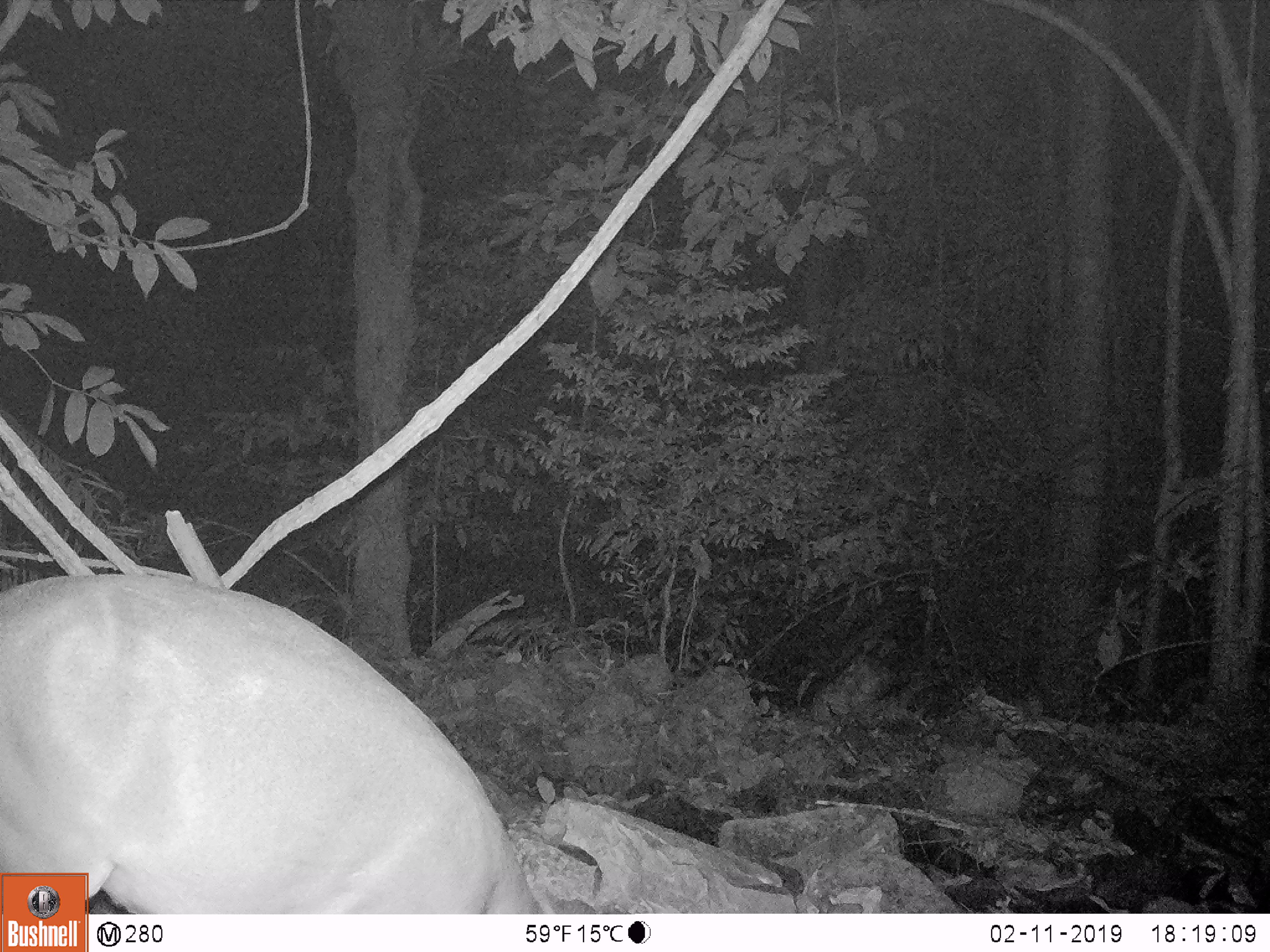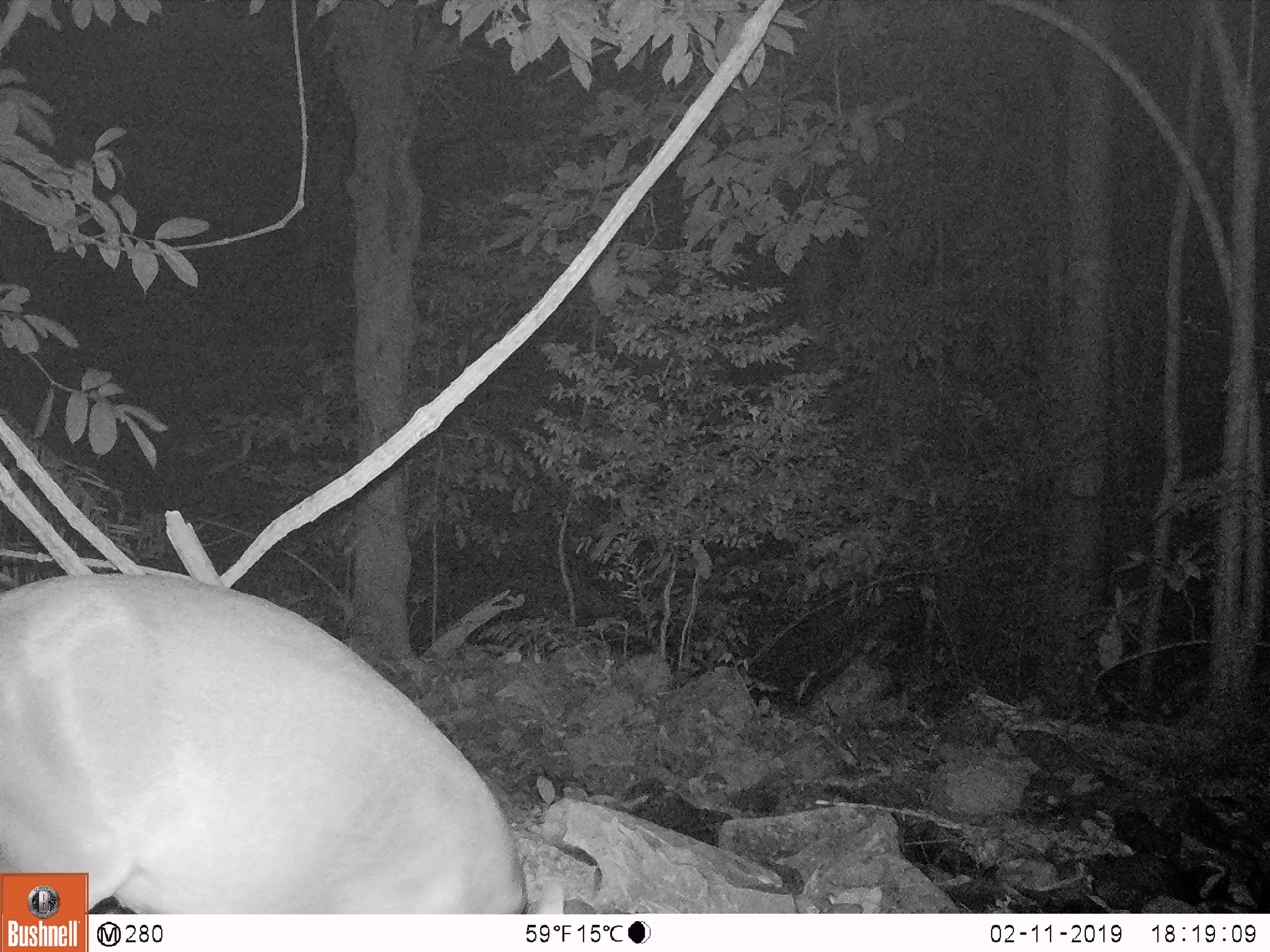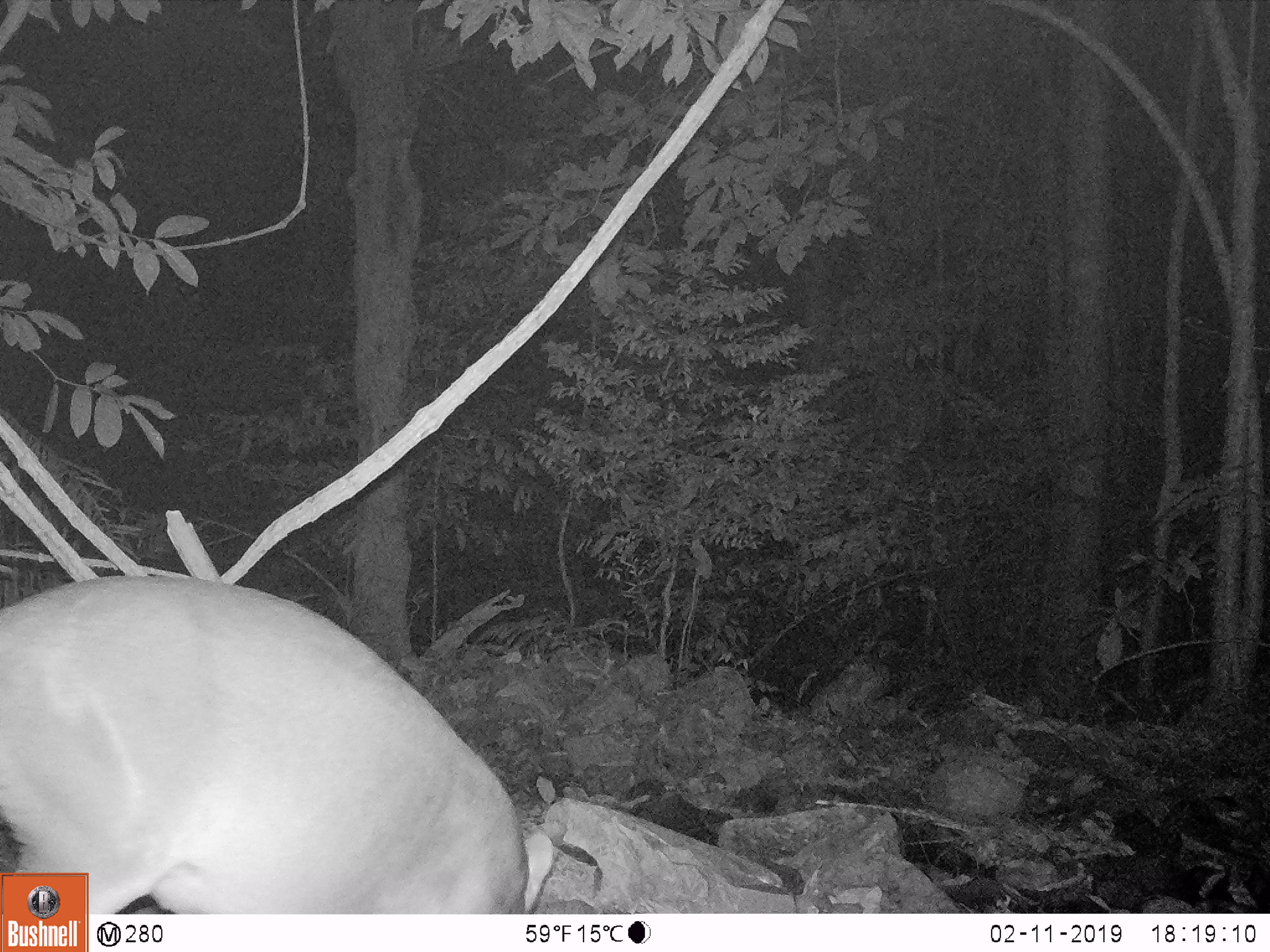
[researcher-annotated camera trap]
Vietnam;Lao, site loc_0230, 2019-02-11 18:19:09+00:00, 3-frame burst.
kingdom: Animalia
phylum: Chordata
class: Mammalia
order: Artiodactyla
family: Cervidae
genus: Muntiacus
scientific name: Muntiacus vuquangensis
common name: large-antlered muntjac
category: large antlered muntjac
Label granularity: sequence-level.